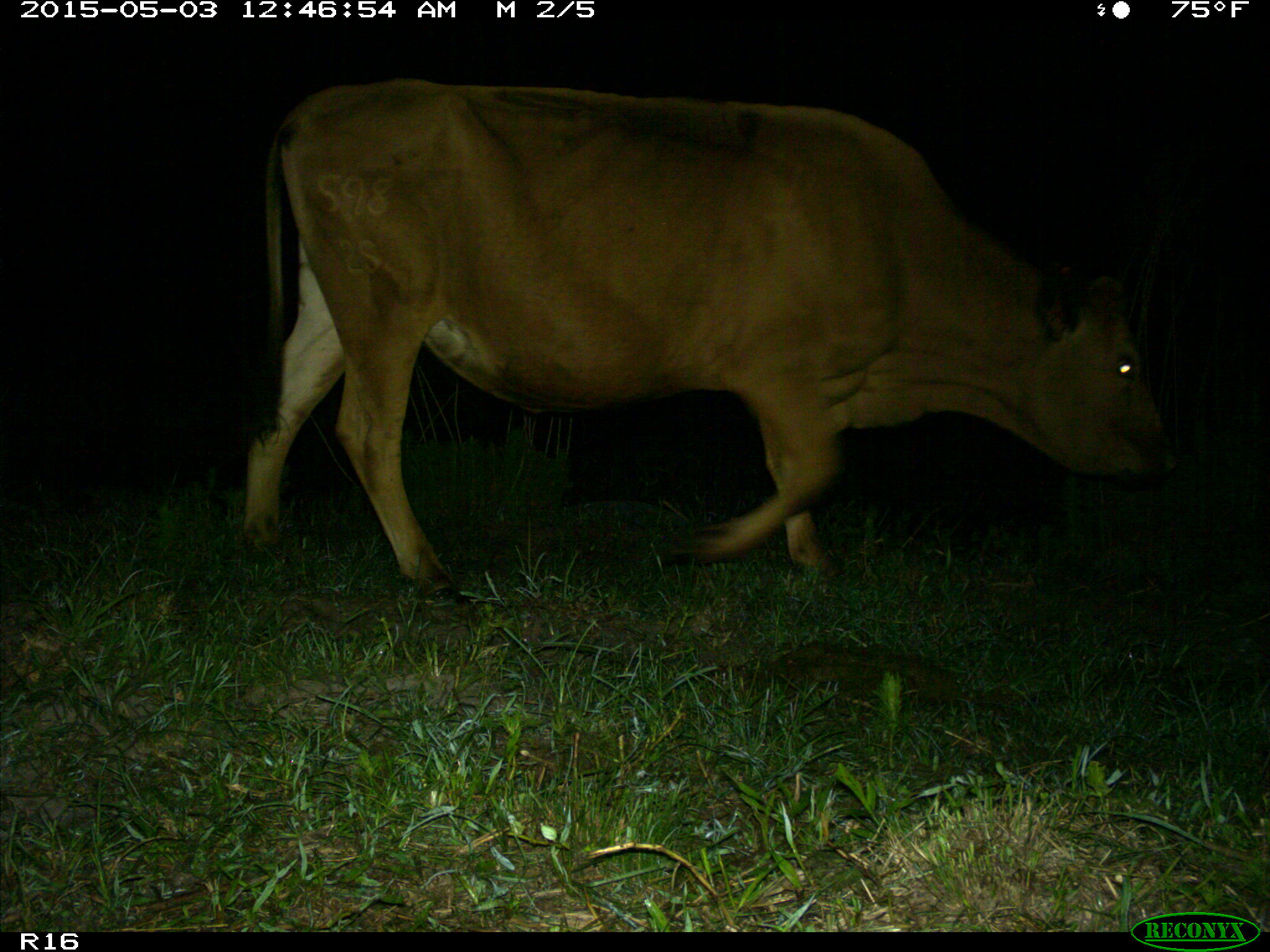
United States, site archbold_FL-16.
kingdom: Animalia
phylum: Chordata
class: Mammalia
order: Artiodactyla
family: Bovidae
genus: Bos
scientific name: Bos taurus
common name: domestic cow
Bos taurus (domestic cow).